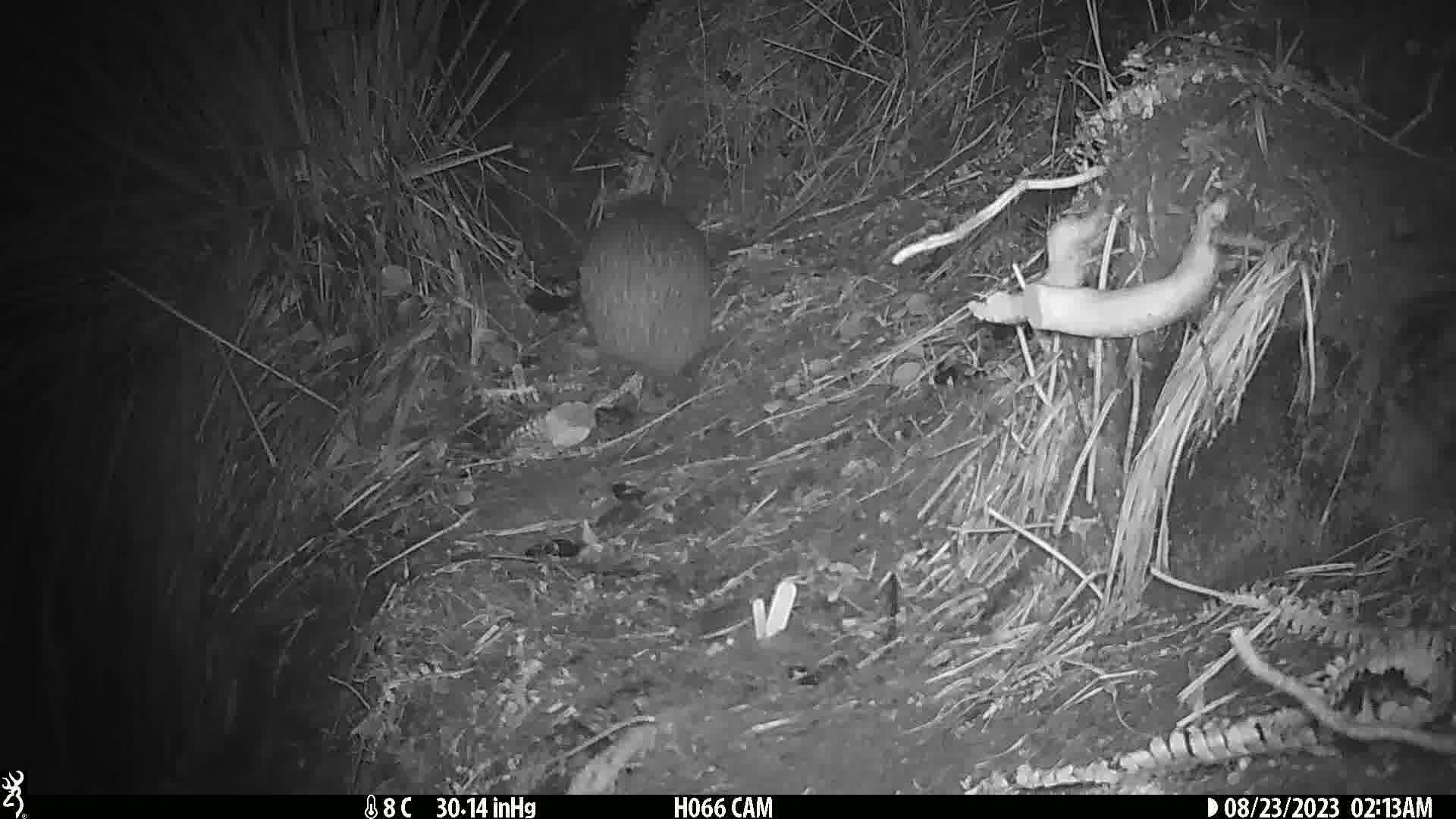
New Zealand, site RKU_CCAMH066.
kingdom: Animalia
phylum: Chordata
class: Aves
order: Apterygiformes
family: Apterygidae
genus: Apteryx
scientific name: Apteryx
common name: kiwi